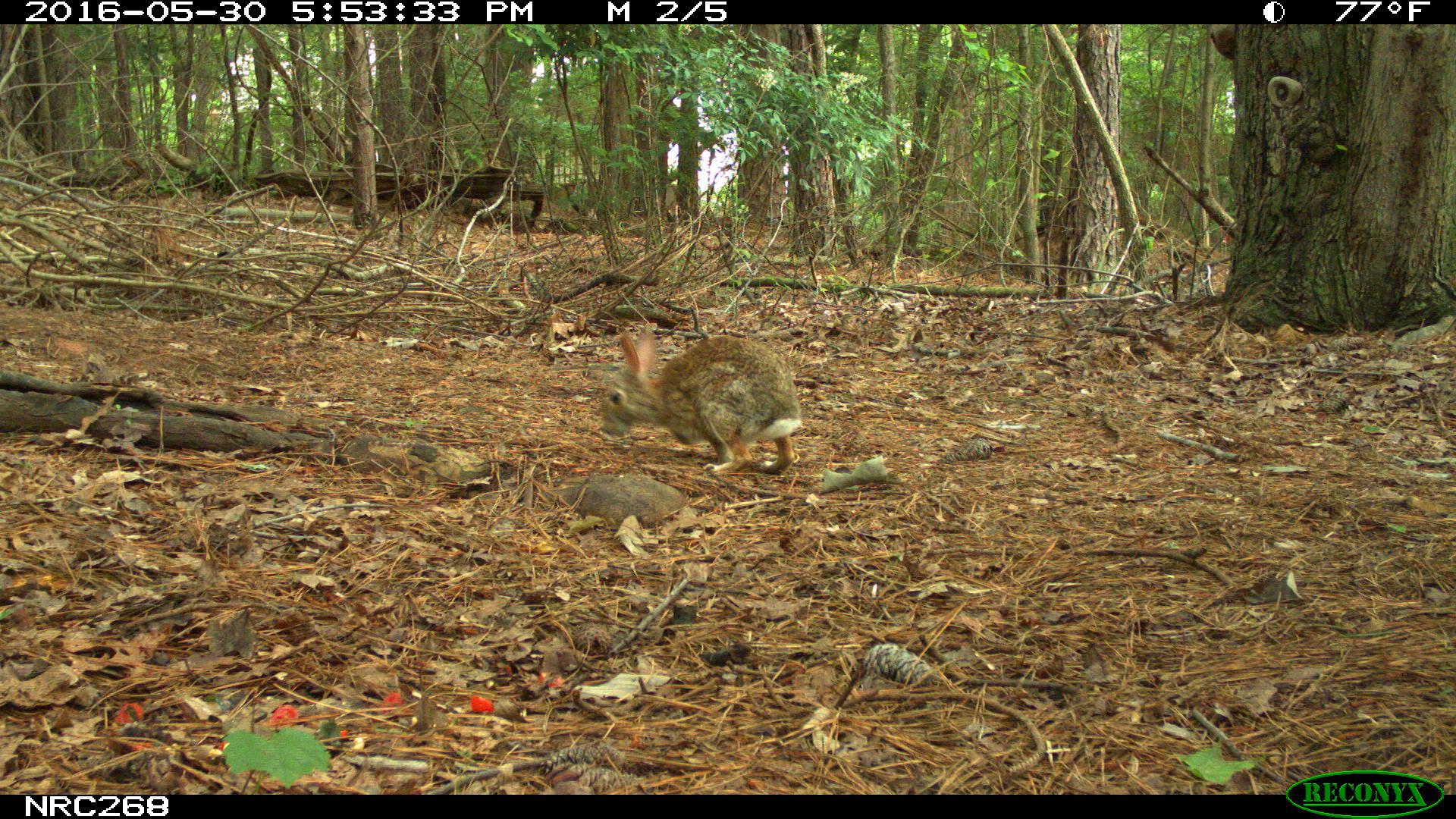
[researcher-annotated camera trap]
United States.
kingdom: Animalia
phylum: Chordata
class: Mammalia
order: Lagomorpha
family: Leporidae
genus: Sylvilagus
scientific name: Sylvilagus floridanus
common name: eastern cottontail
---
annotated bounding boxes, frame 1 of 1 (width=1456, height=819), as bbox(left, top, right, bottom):
Eastern Cottontail: bbox(584, 320, 815, 481)